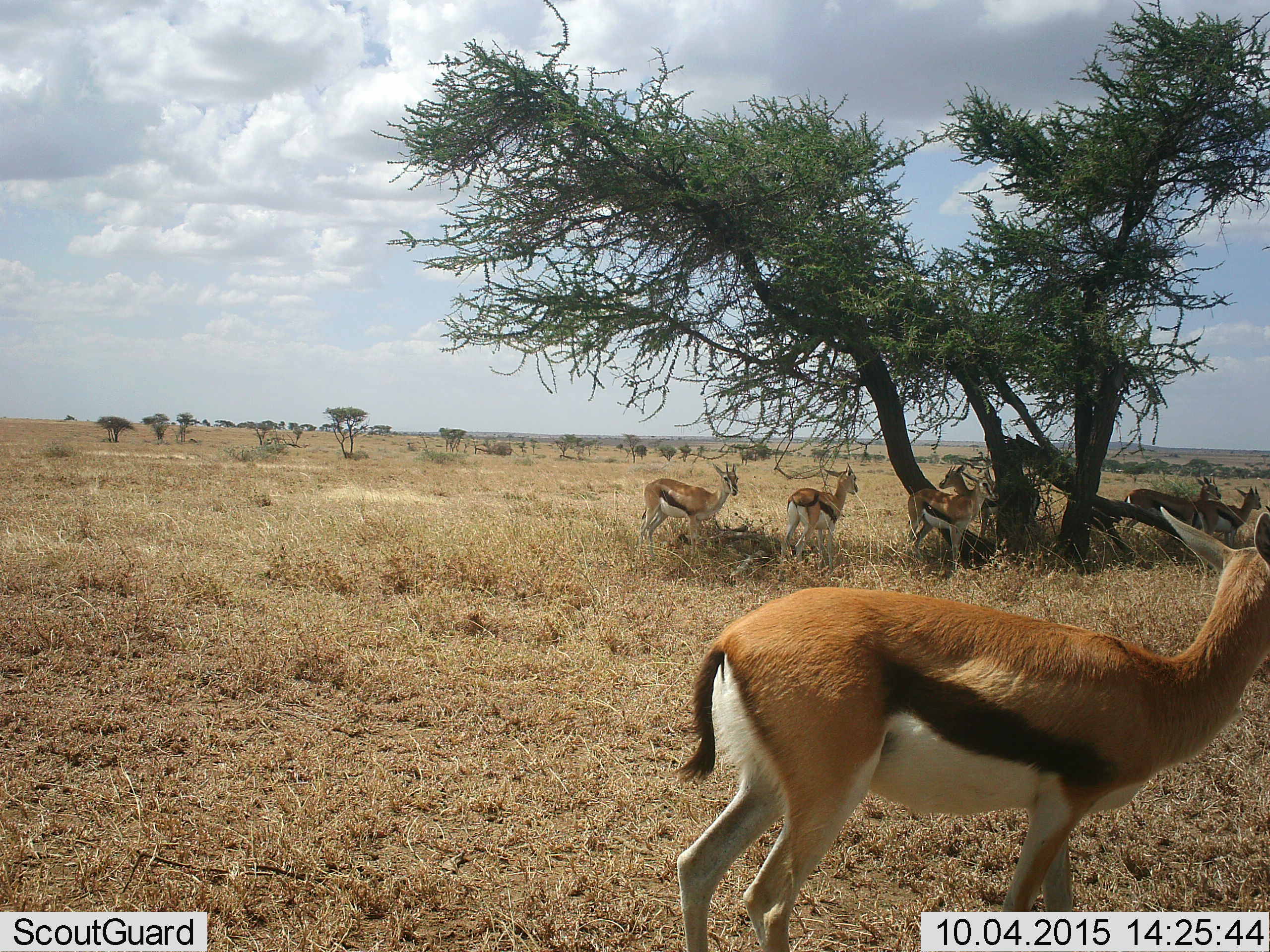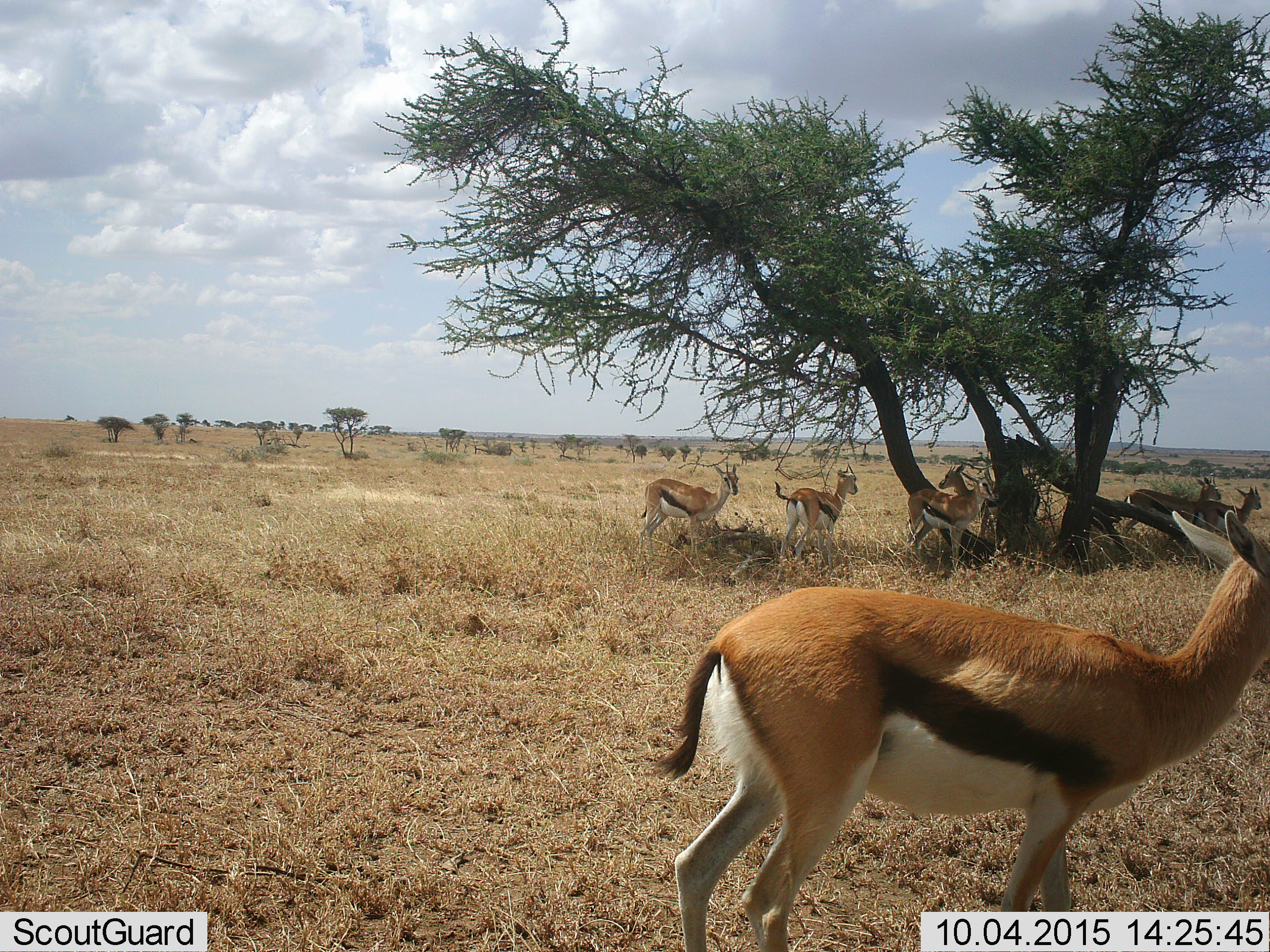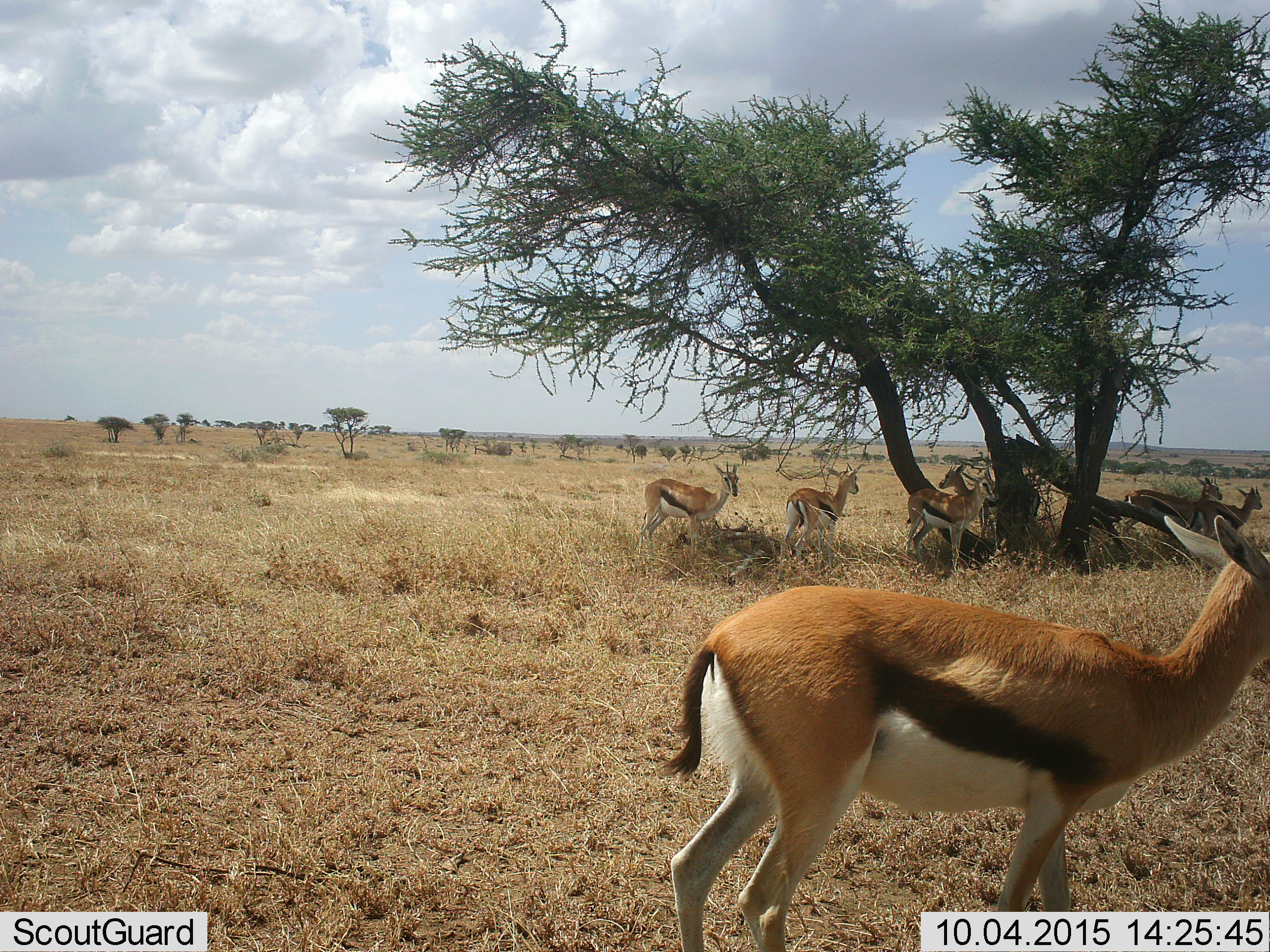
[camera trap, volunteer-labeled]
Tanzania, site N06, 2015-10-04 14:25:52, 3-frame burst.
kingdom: Animalia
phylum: Chordata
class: Mammalia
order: Artiodactyla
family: Bovidae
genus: Eudorcas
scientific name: Eudorcas thomsonii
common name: thomson's gazelle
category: gazellethomsons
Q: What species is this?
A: Gazellethomsons (thomson's gazelle) (Eudorcas thomsonii).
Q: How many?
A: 7.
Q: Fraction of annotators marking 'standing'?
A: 100%.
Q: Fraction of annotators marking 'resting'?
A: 0%.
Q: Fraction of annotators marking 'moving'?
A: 0%.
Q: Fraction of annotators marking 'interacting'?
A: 0%.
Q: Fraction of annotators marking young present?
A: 0%.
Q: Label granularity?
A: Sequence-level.